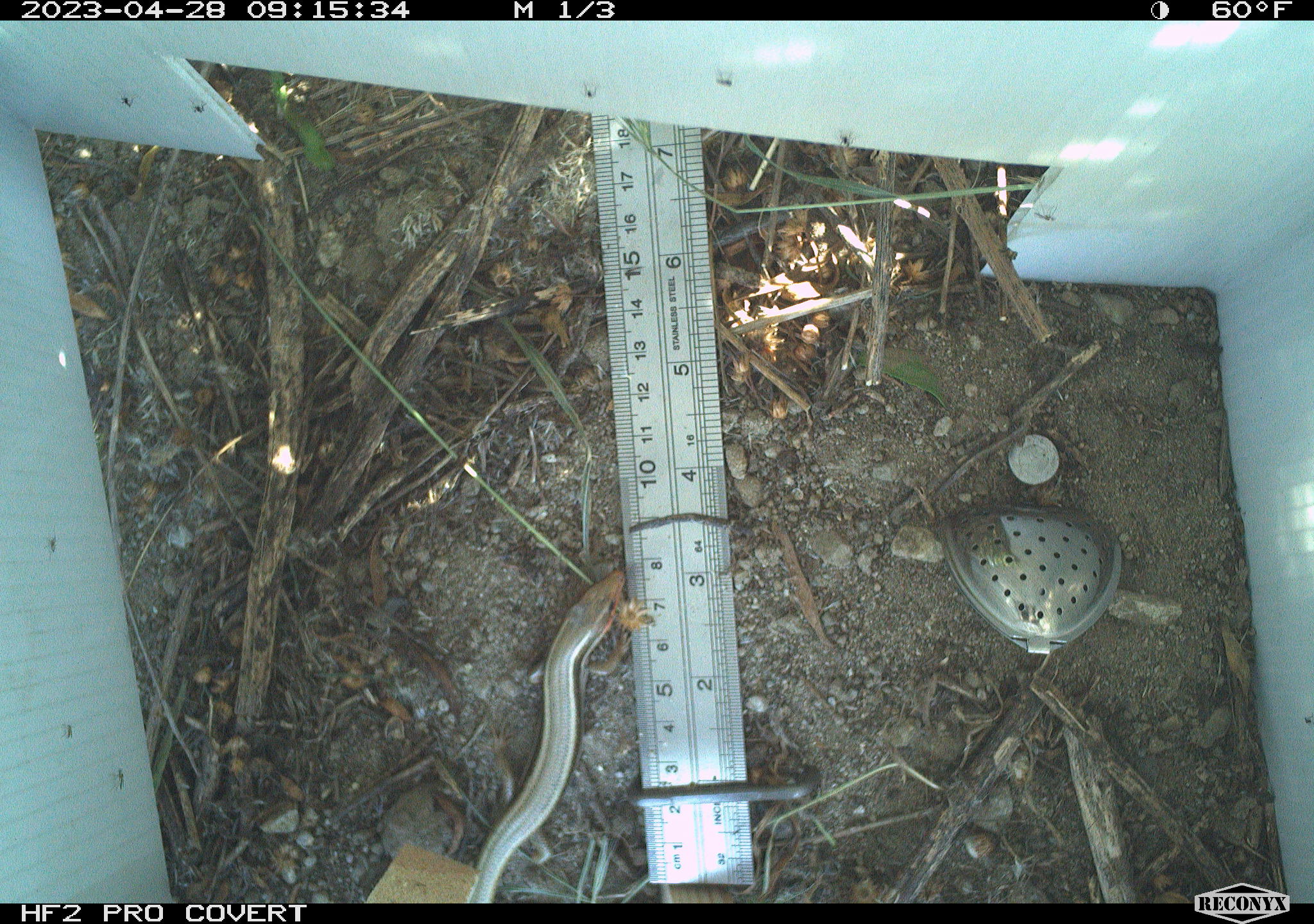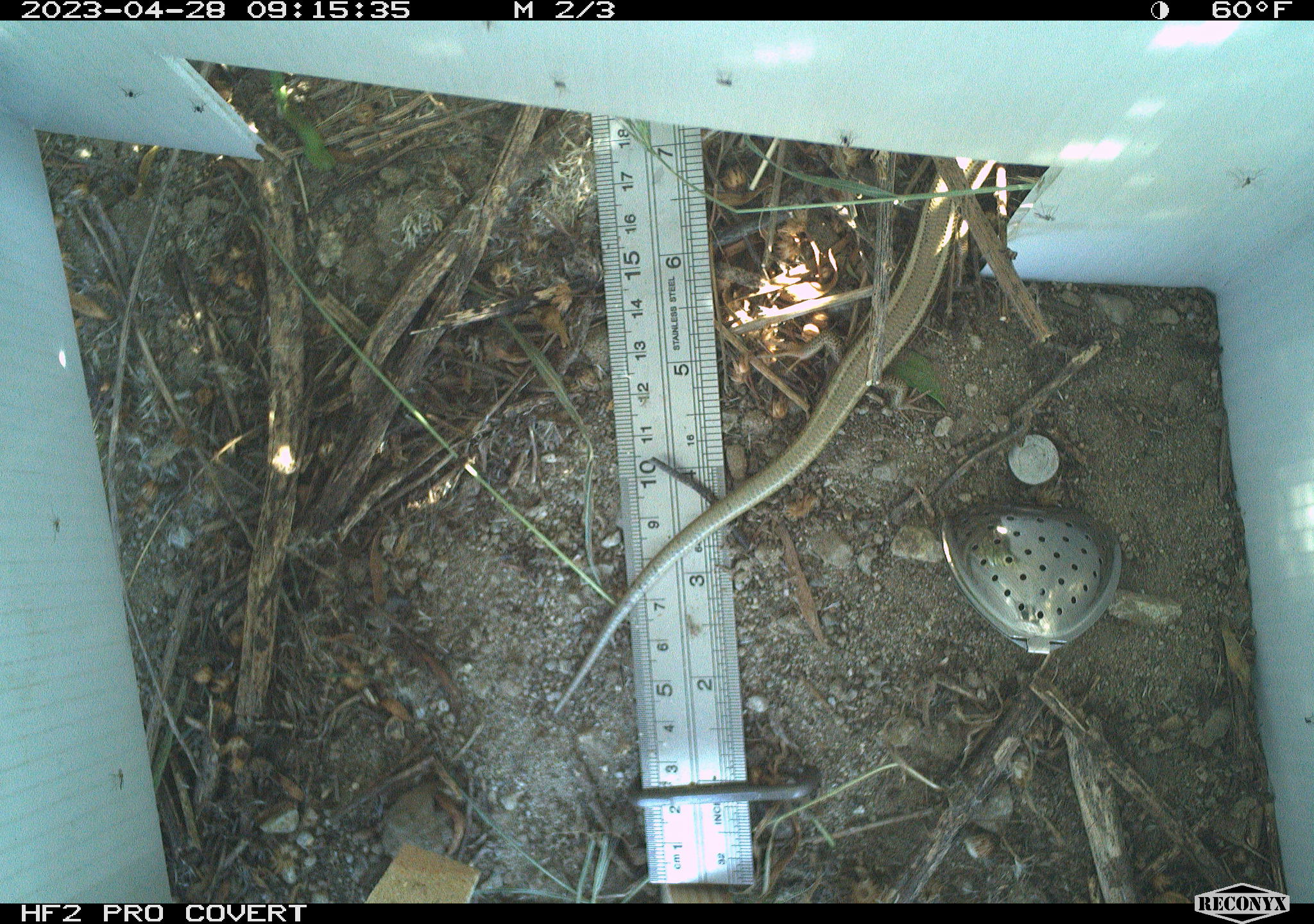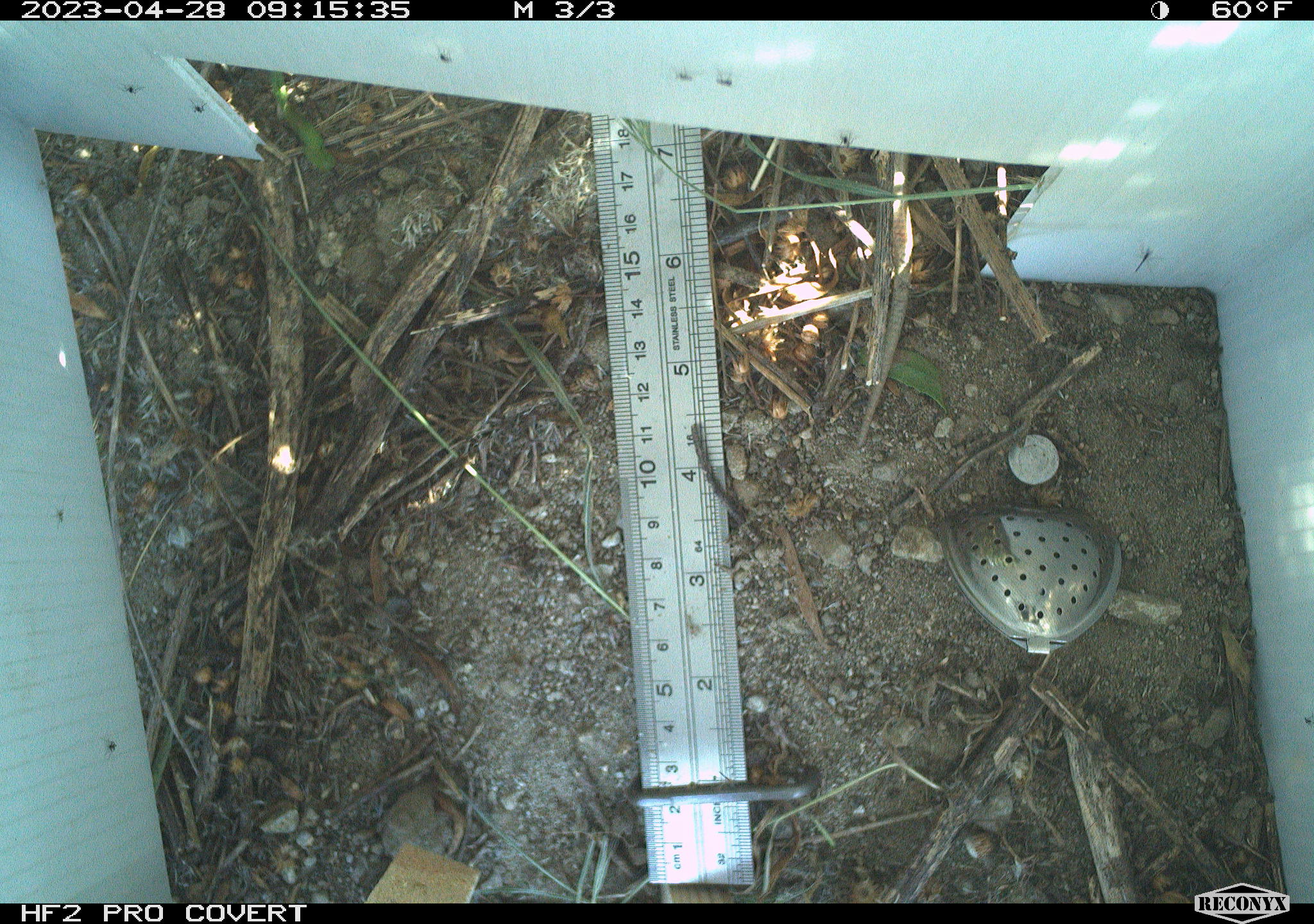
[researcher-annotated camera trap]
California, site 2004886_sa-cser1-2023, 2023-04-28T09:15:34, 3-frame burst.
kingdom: Animalia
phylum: Chordata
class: Reptilia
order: Squamata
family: Scincidae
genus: Plestiodon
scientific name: Plestiodon skiltonianus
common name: western skink